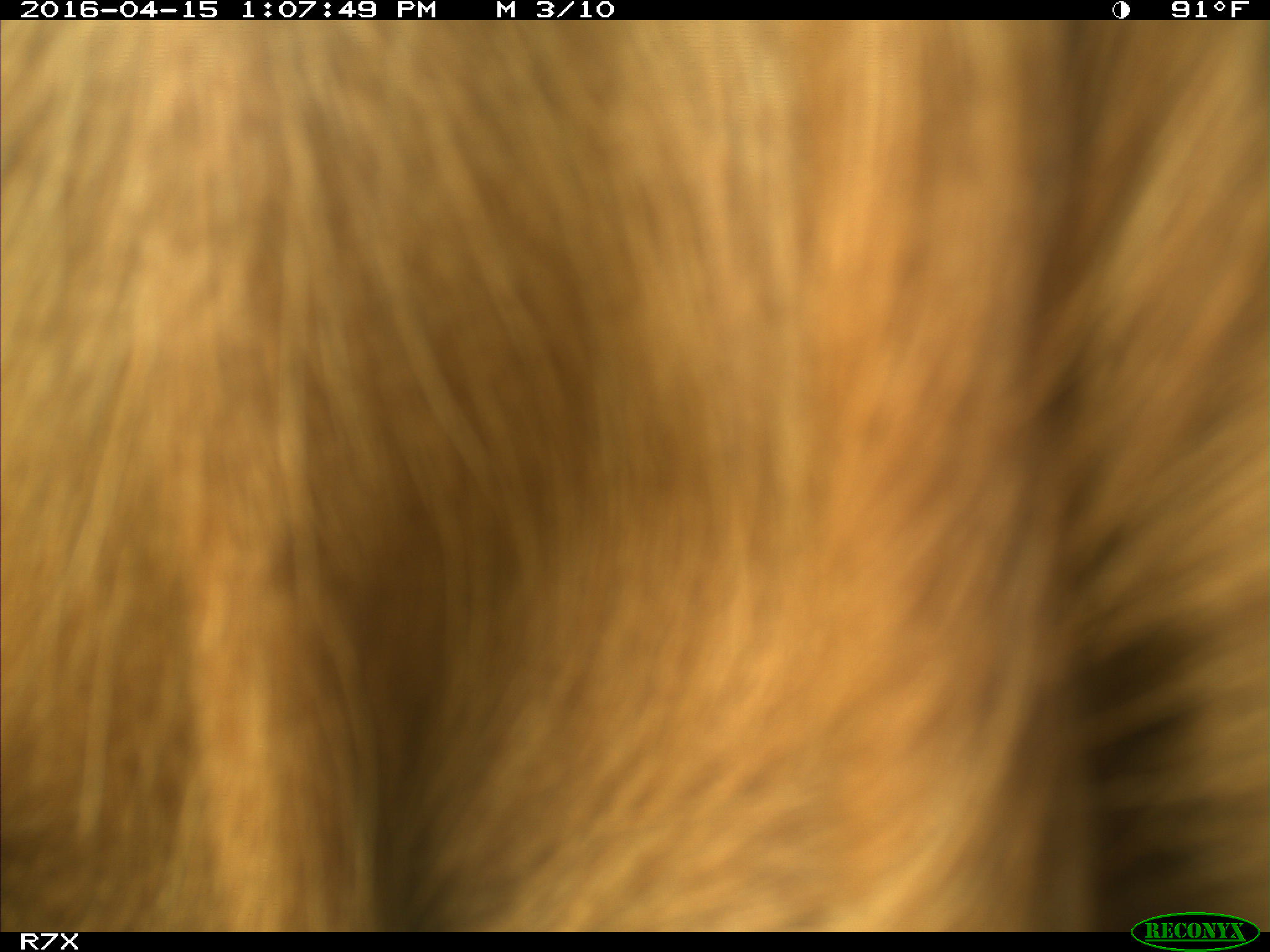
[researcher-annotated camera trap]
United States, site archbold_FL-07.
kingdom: Animalia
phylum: Chordata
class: Mammalia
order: Artiodactyla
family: Bovidae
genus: Bos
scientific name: Bos taurus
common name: domestic cow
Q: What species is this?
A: Bos taurus (domestic cow).